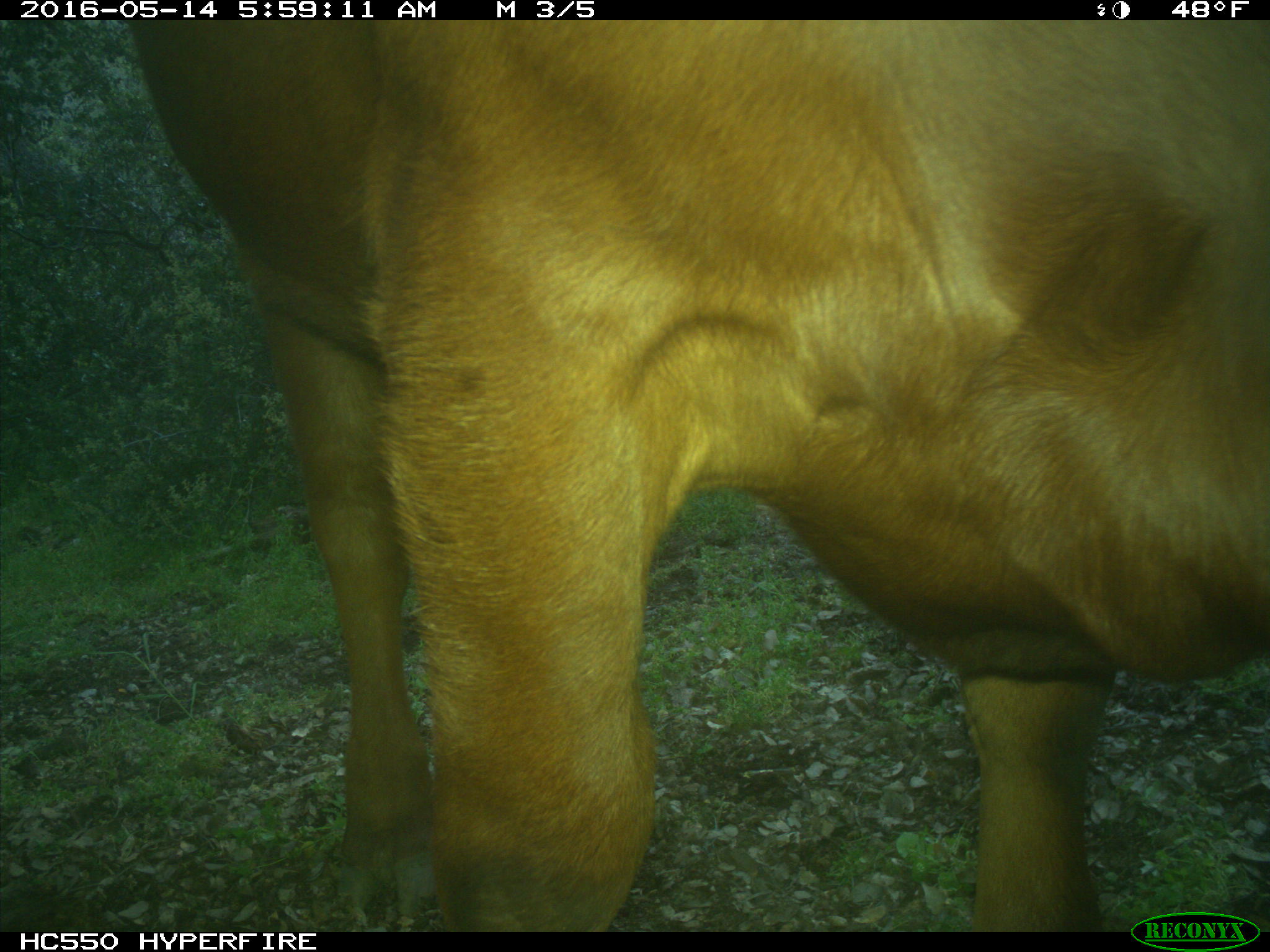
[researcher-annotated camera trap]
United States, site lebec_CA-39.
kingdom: Animalia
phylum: Chordata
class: Mammalia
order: Artiodactyla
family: Bovidae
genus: Bos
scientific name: Bos taurus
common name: domestic cow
Bos taurus (domestic cow).